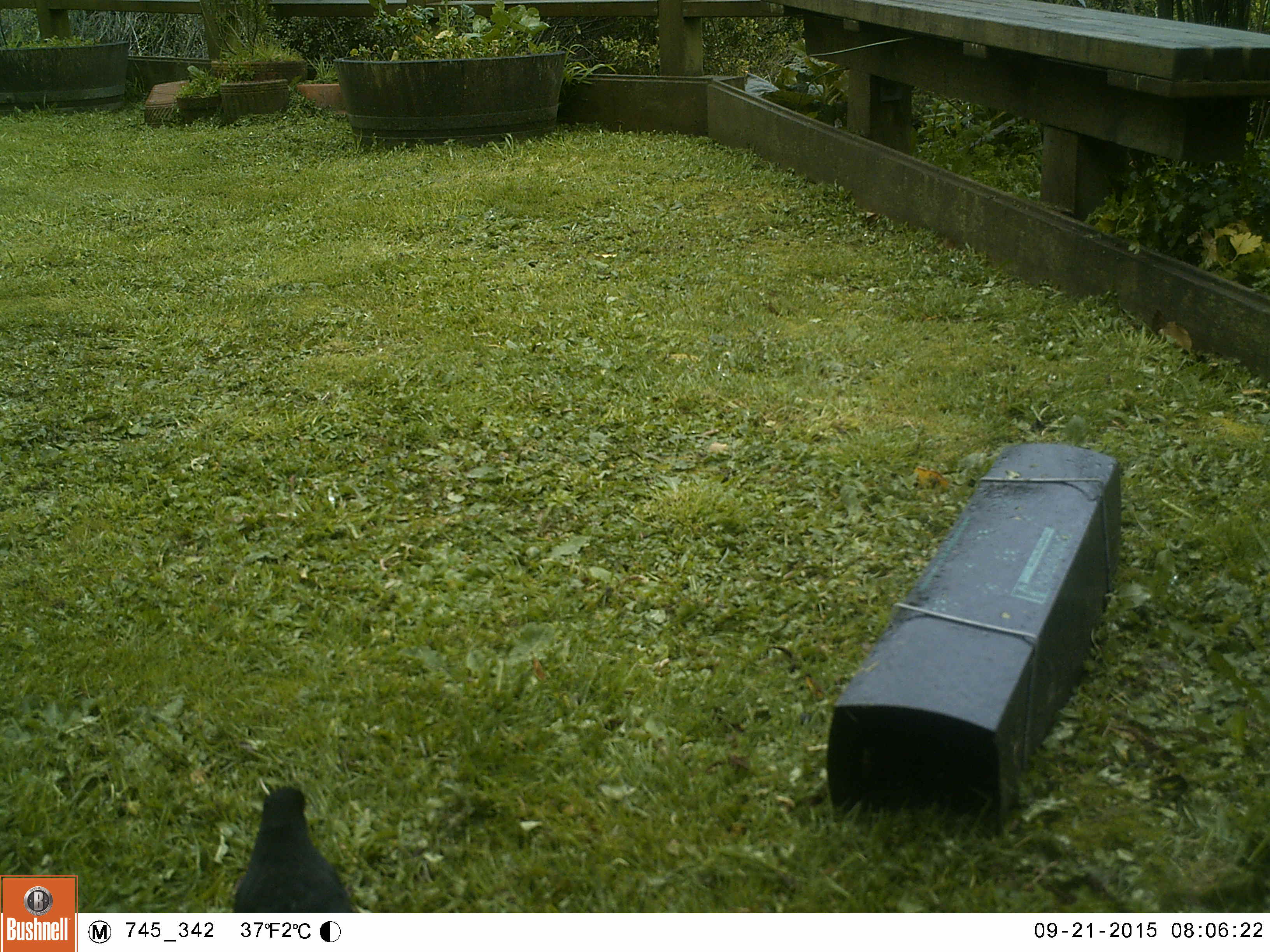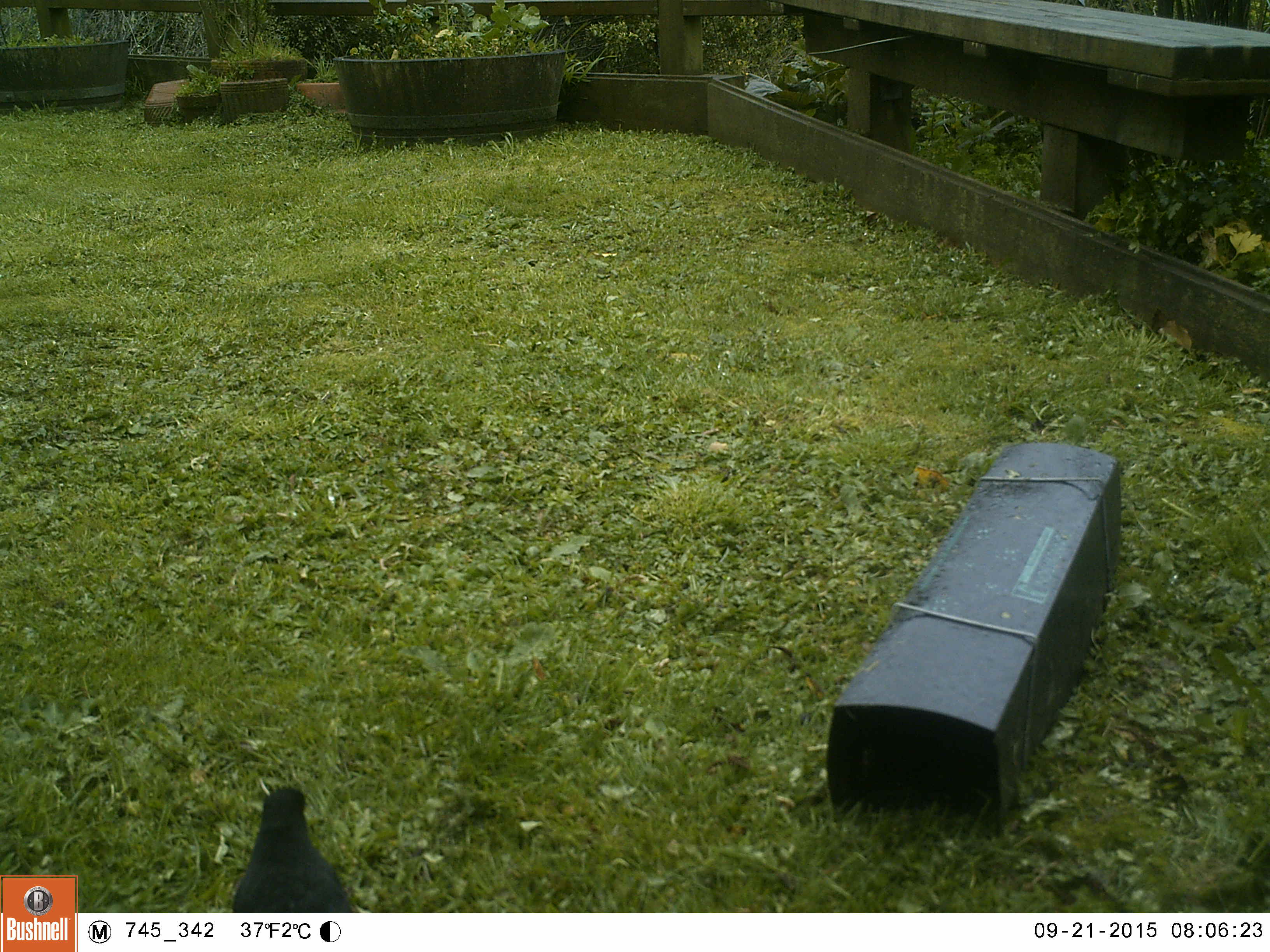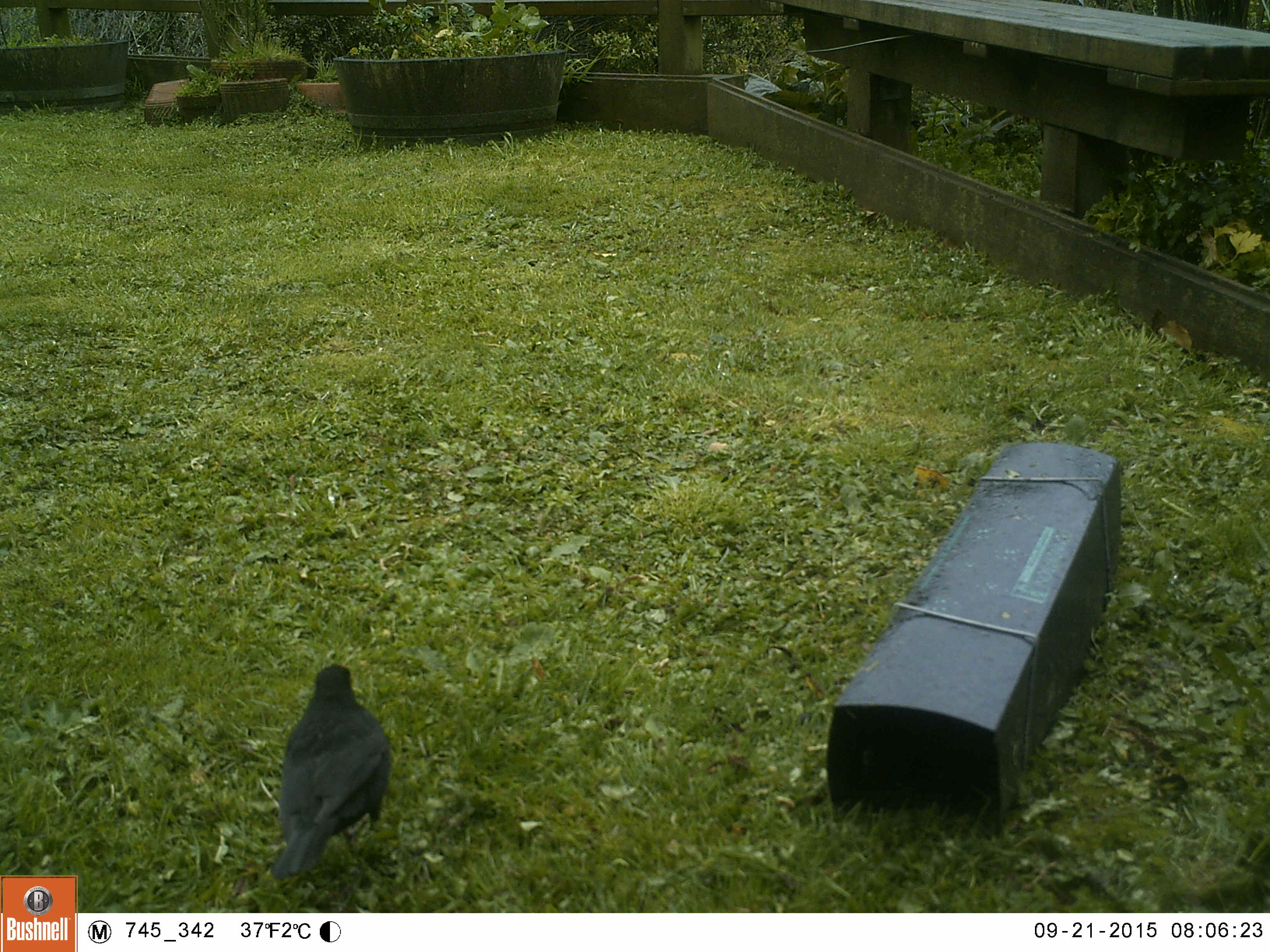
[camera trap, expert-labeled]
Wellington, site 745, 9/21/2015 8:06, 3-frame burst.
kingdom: Animalia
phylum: Chordata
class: Aves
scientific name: Aves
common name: bird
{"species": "bird (Aves)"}